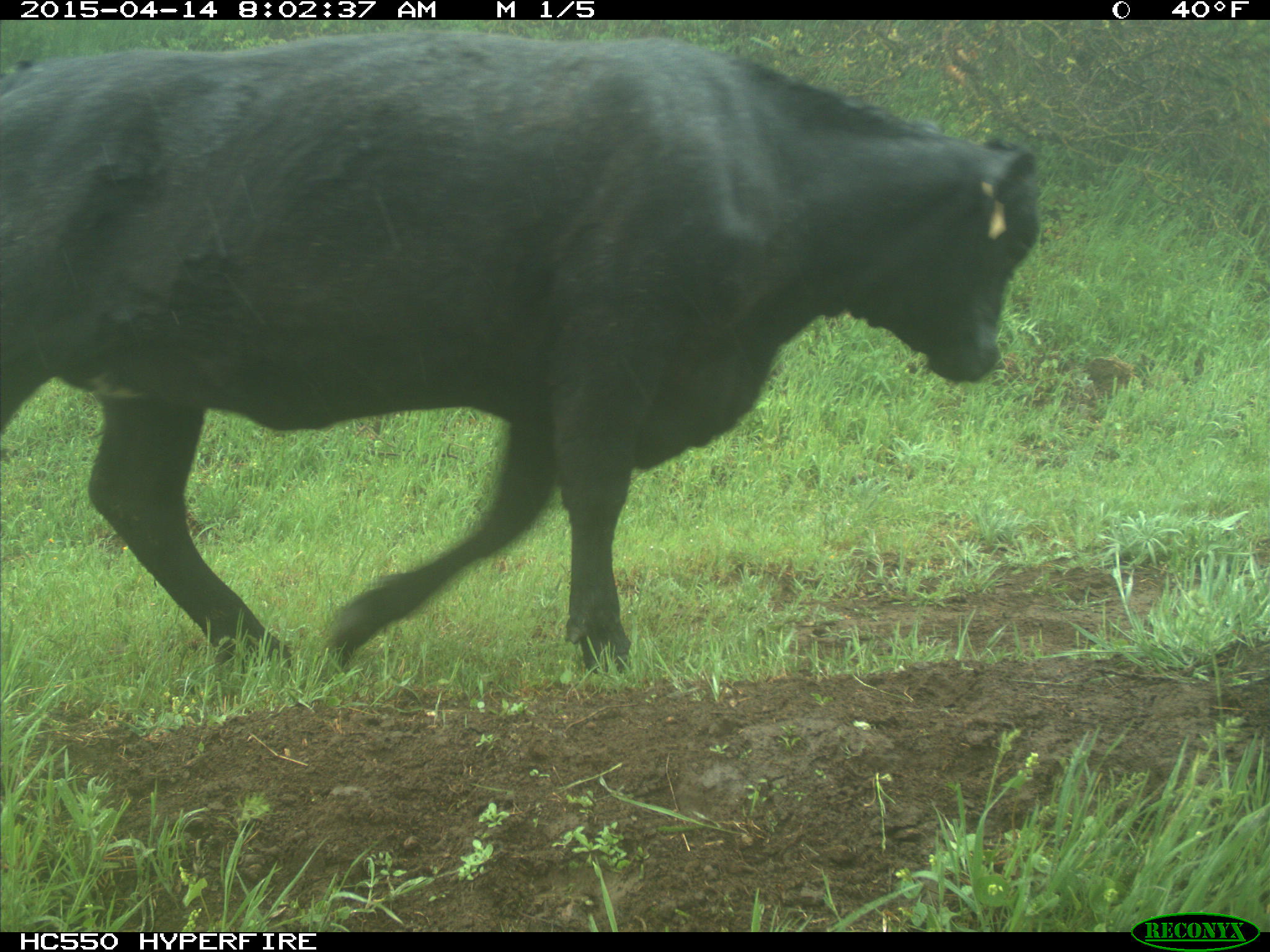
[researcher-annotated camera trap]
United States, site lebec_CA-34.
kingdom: Animalia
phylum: Chordata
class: Mammalia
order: Artiodactyla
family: Bovidae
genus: Bos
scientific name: Bos taurus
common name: domestic cow